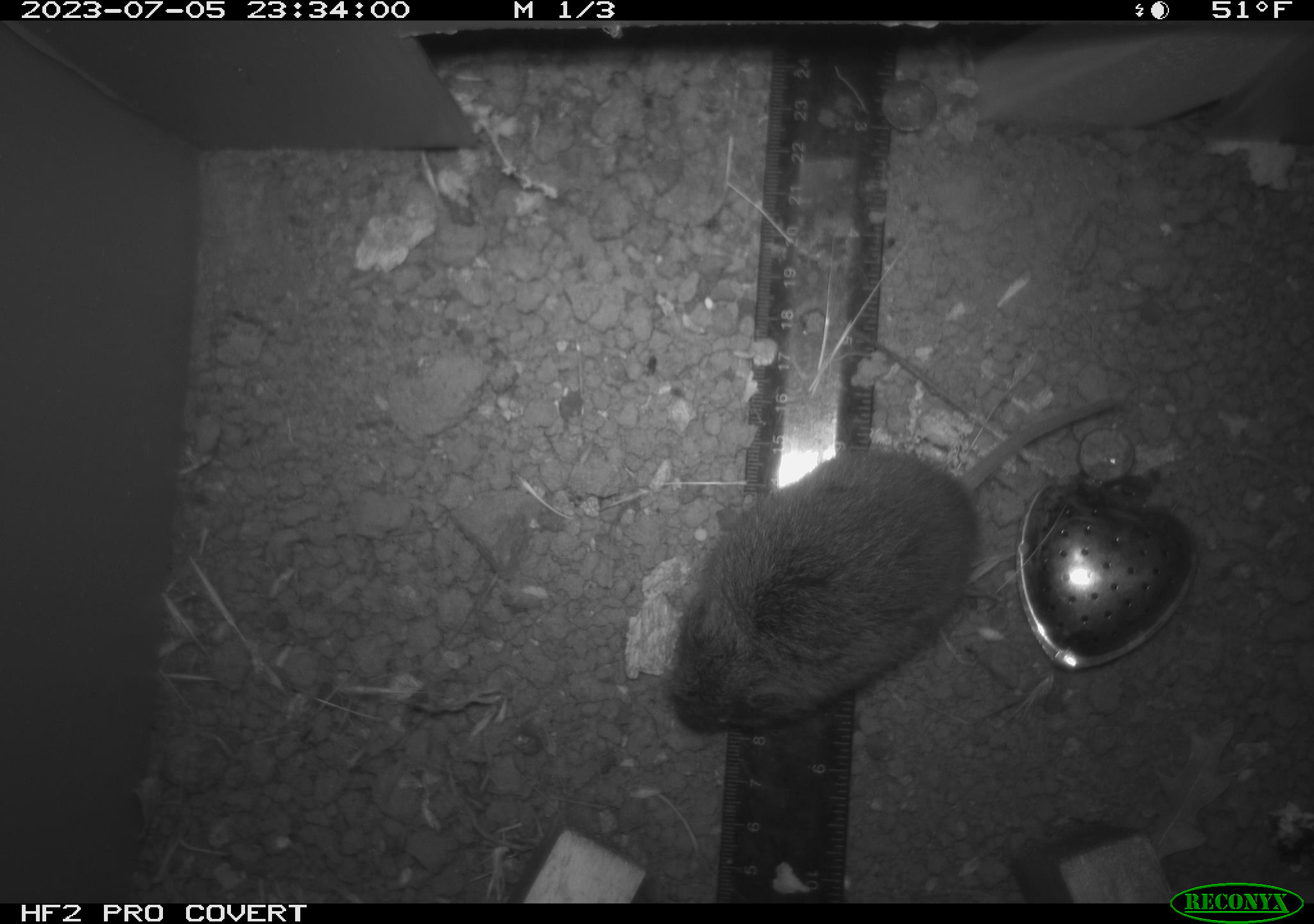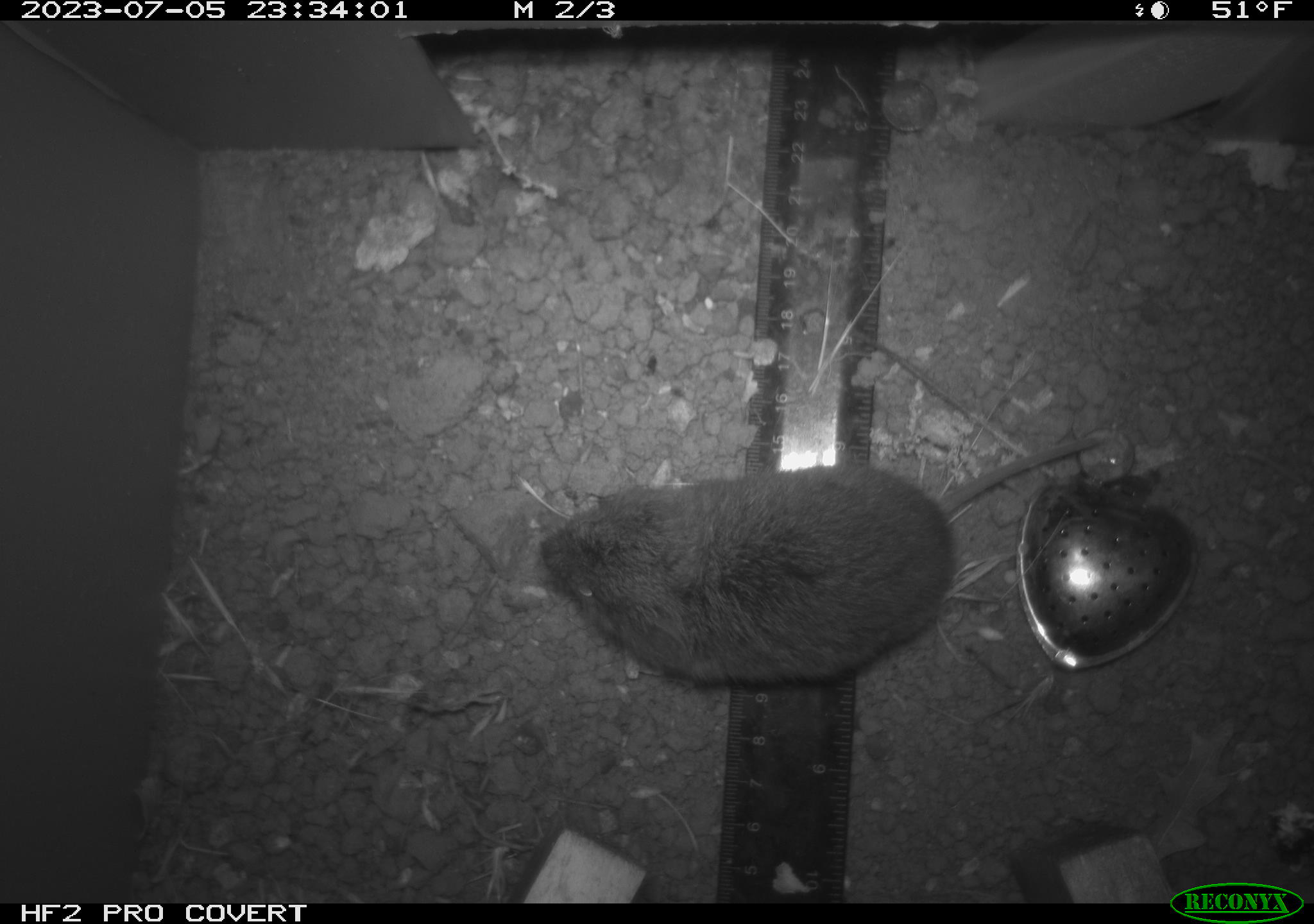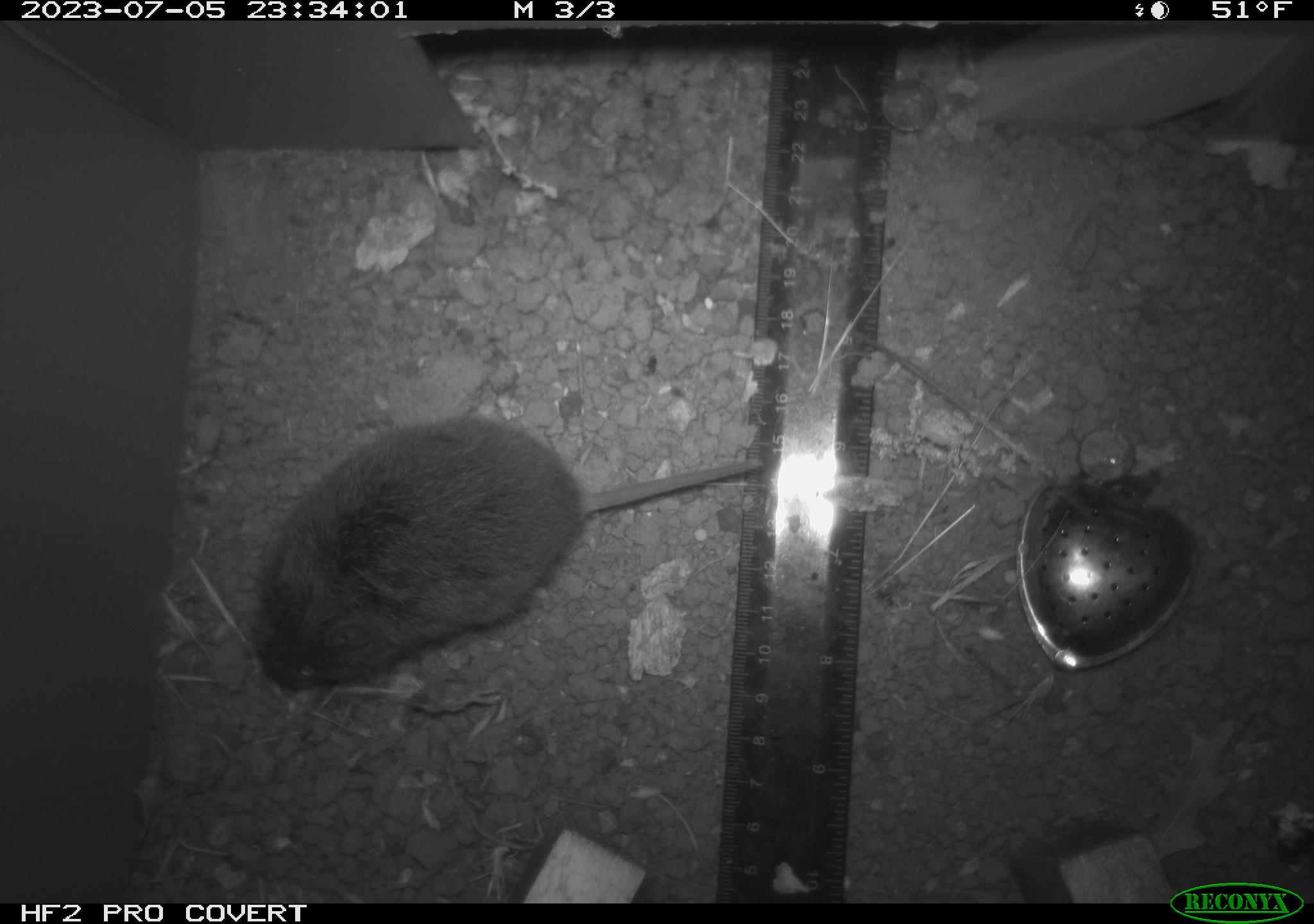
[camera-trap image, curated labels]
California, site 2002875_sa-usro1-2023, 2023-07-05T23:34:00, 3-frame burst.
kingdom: Animalia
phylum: Chordata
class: Mammalia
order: Rodentia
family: Cricetidae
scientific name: Arvicolinae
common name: voles, lemmings, and muskrats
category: arvicolinae subfamily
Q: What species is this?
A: Arvicolinae subfamily (voles, lemmings, and muskrats) (Arvicolinae).